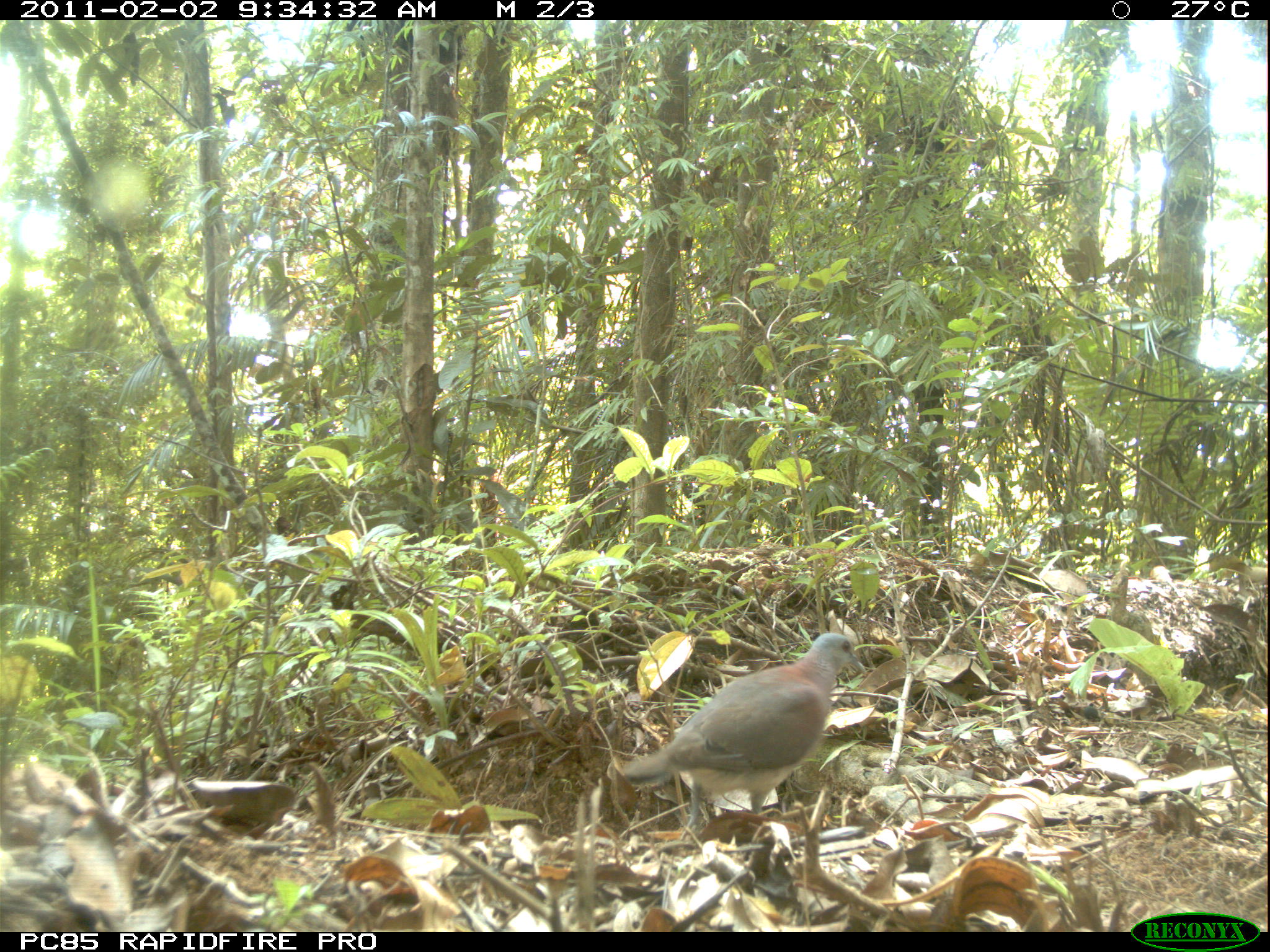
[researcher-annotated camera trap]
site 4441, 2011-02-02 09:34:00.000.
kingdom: Animalia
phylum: Chordata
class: Aves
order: Columbiformes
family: Columbidae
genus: Streptopelia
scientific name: Streptopelia picturata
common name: malagasy turtle dove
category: nesoenas picturata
Nesoenas picturata (malagasy turtle dove) (Streptopelia picturata), count 1.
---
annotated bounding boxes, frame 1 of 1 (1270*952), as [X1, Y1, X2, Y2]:
nesoenas picturata: [623, 631, 867, 831]